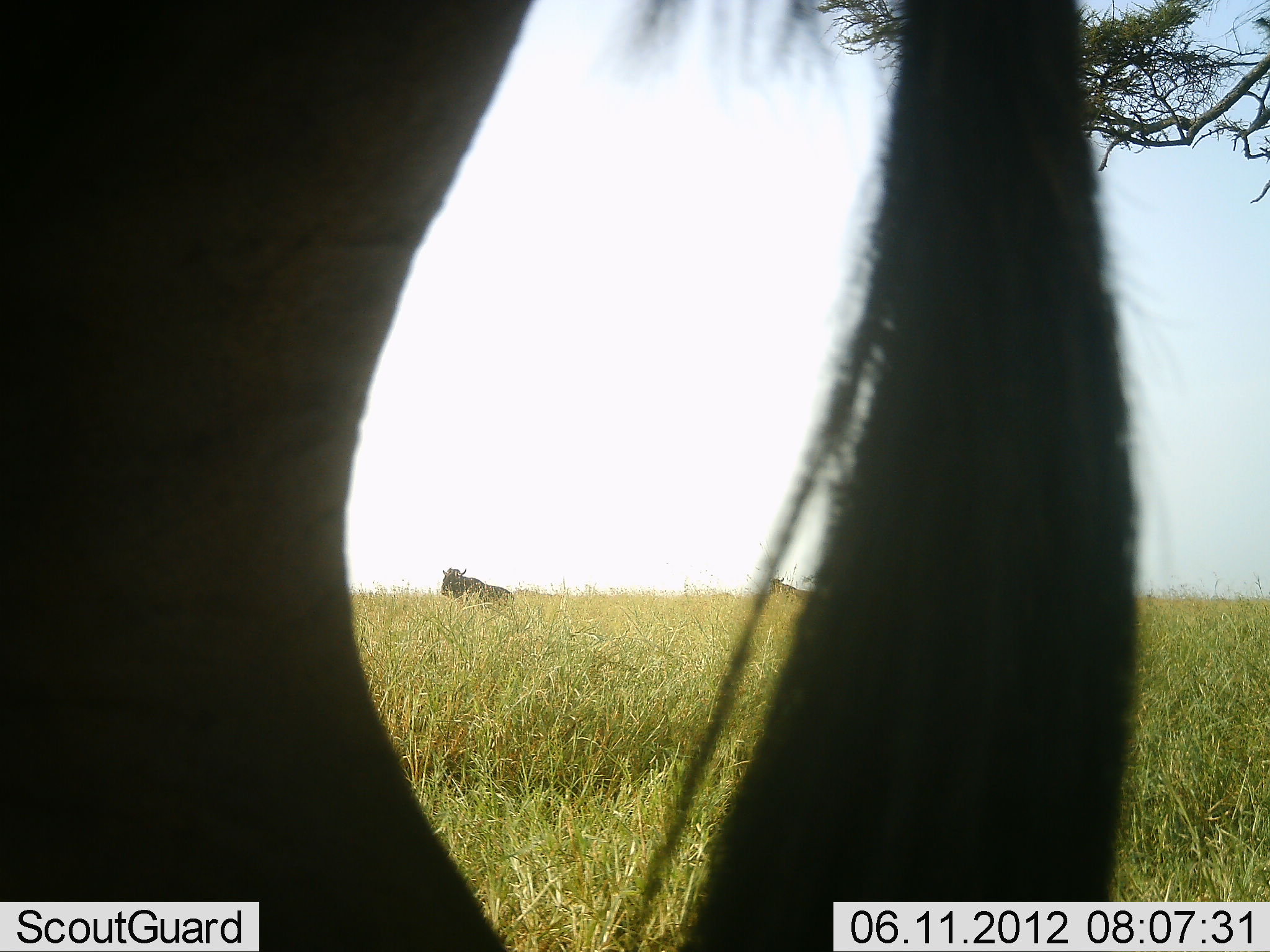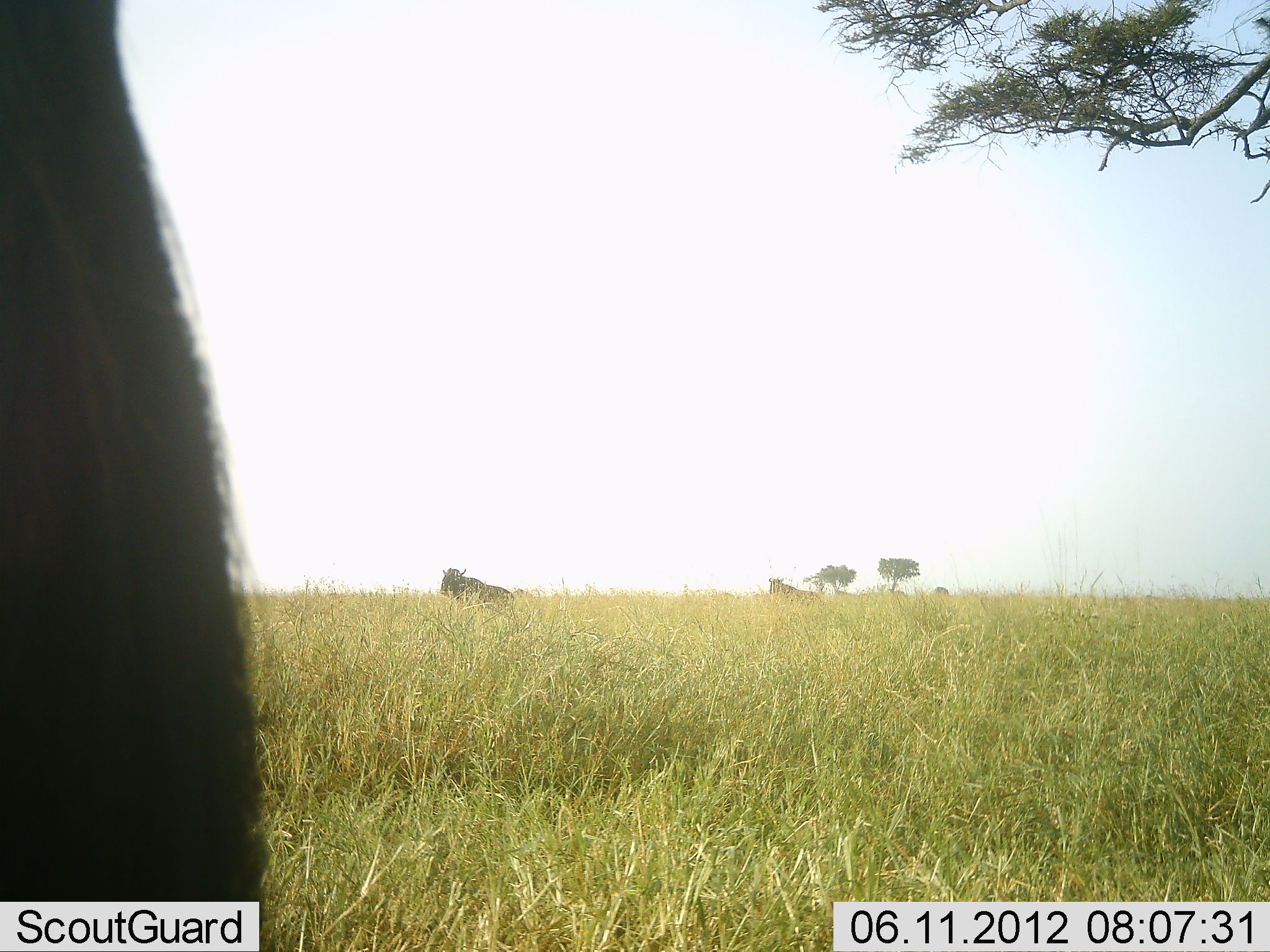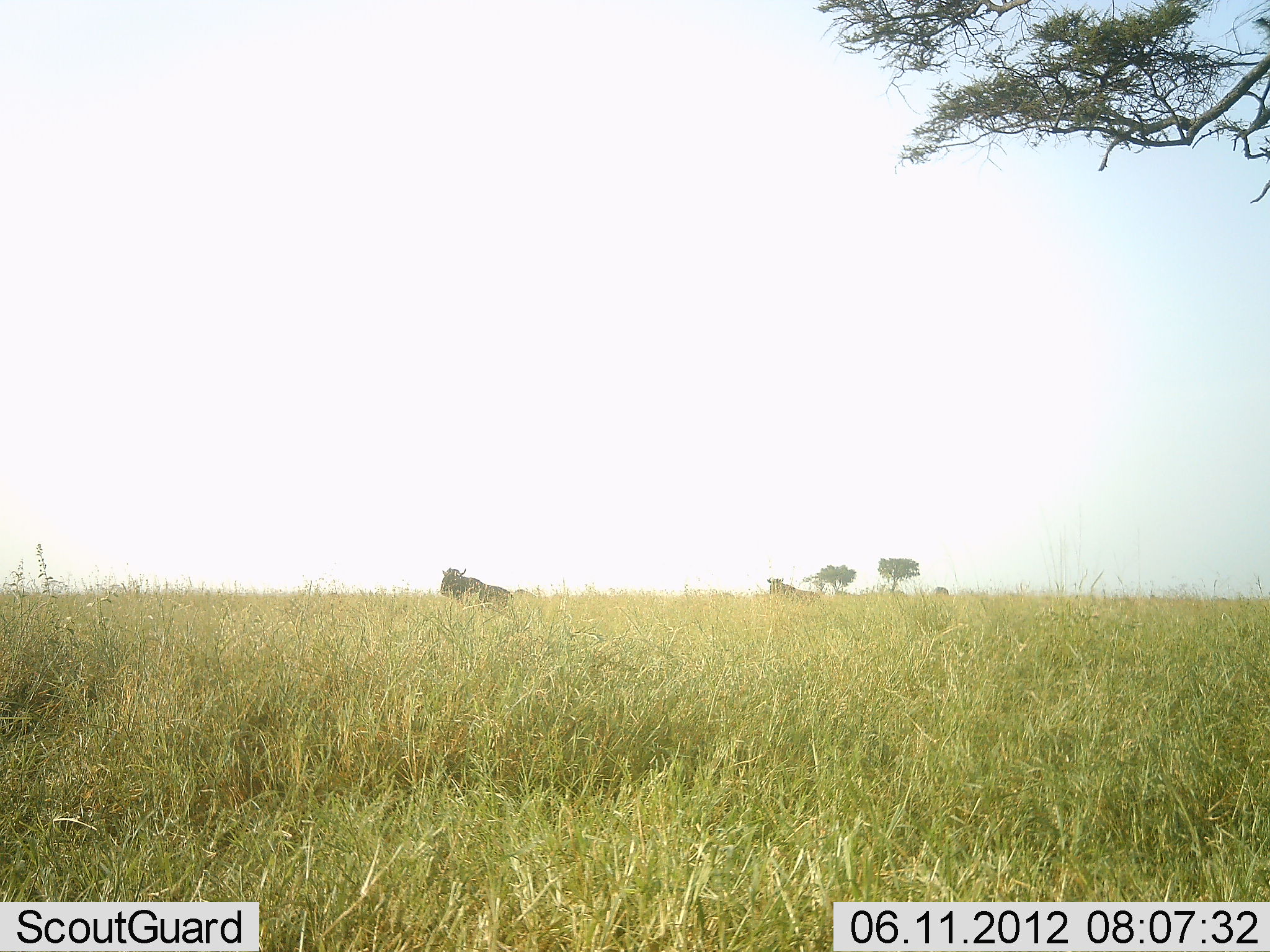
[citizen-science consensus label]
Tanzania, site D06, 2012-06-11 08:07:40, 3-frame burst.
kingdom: Animalia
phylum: Chordata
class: Mammalia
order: Artiodactyla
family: Bovidae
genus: Connochaetes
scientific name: Connochaetes taurinus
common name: blue wildebeest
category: wildebeest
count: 3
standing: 91%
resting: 9%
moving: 27%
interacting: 0%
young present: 0%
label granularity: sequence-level